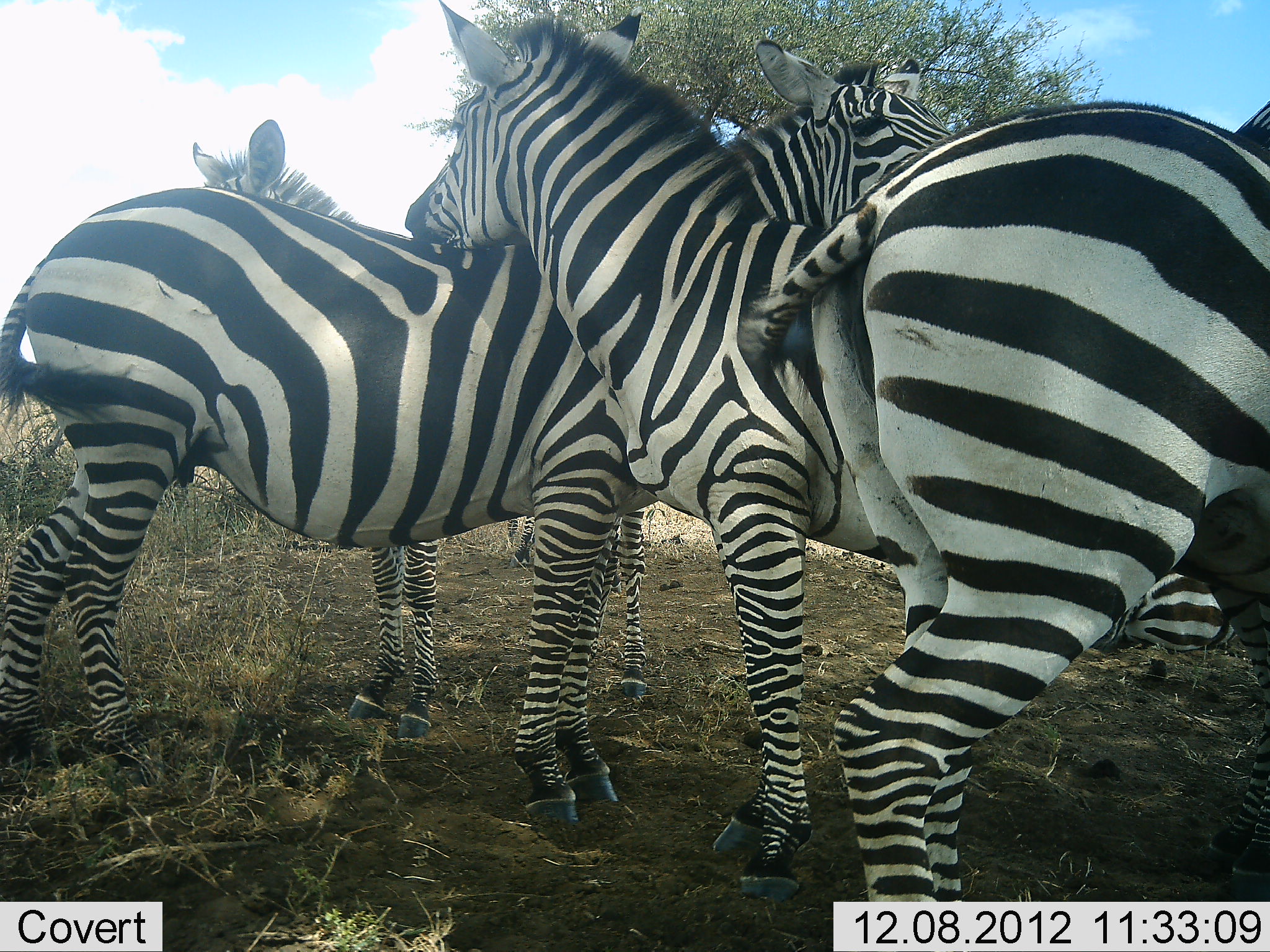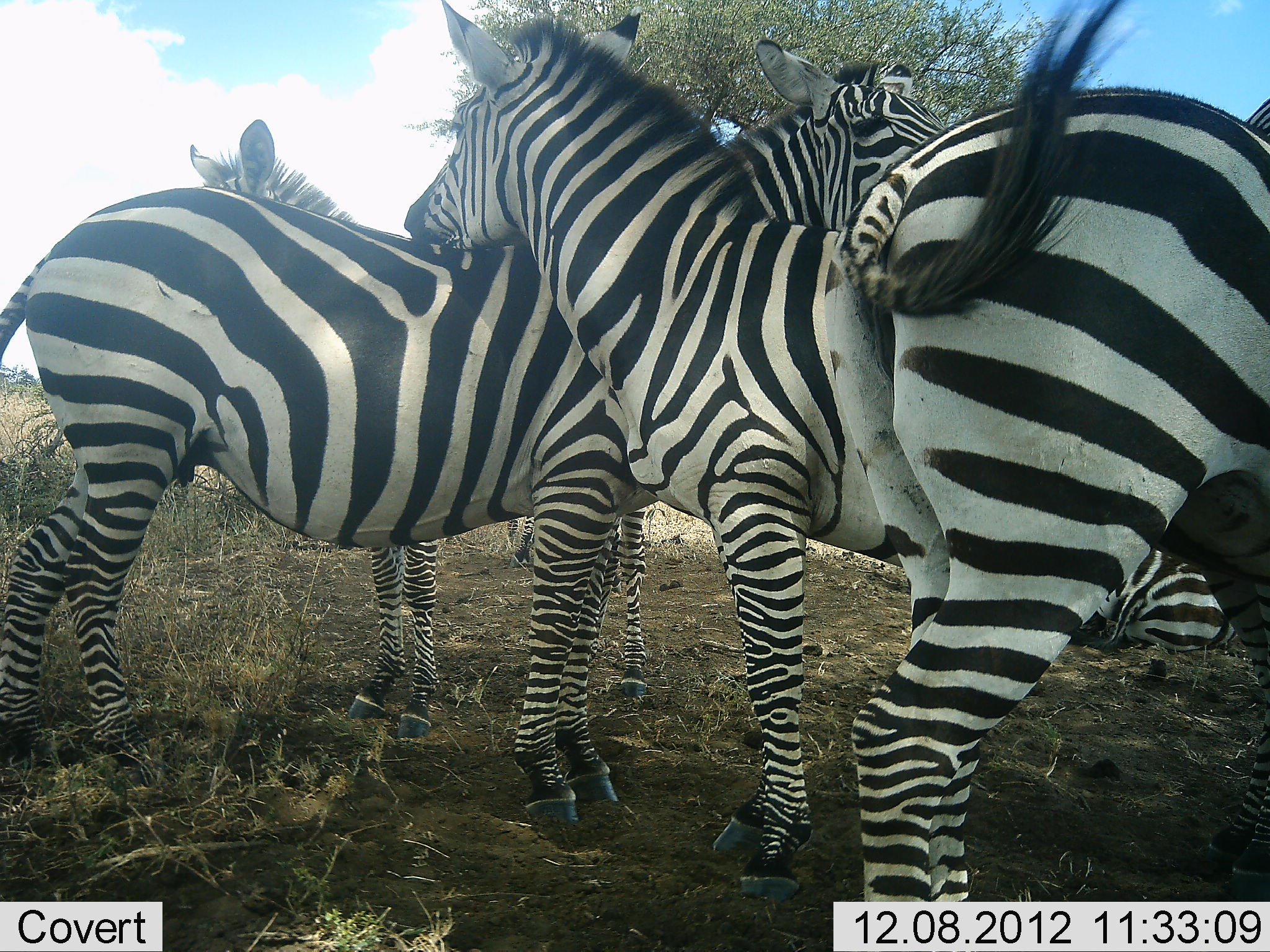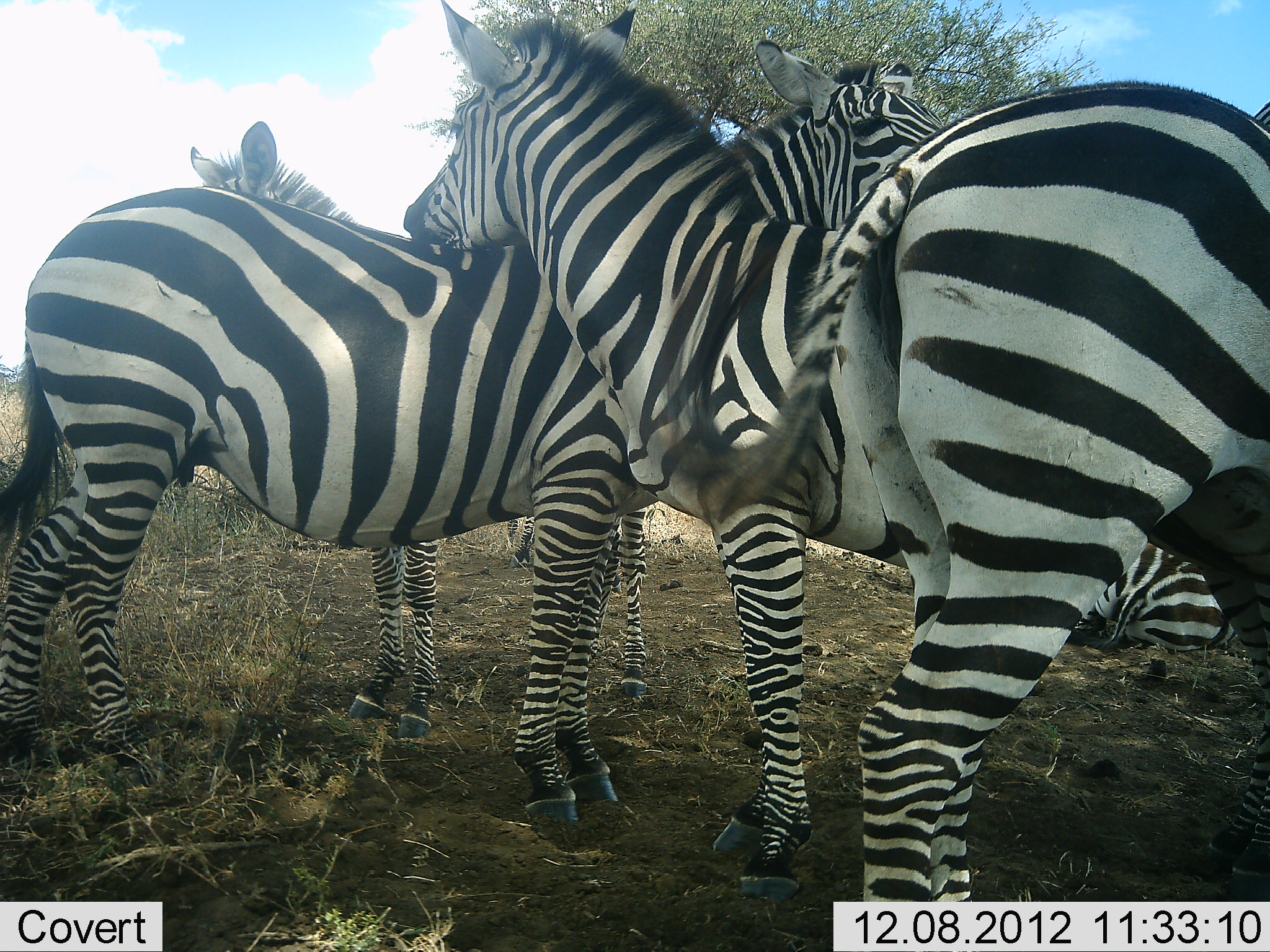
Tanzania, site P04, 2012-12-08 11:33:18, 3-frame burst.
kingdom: Animalia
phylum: Chordata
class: Mammalia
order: Perissodactyla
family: Equidae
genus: Equus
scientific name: Equus quagga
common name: plains zebra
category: zebra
Zebra (plains zebra) (Equus quagga), count 5. Behavior (volunteer vote fractions): standing 90%, resting 50%, moving 0%, interacting 50%. Young present (vote fraction): 10%. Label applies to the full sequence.